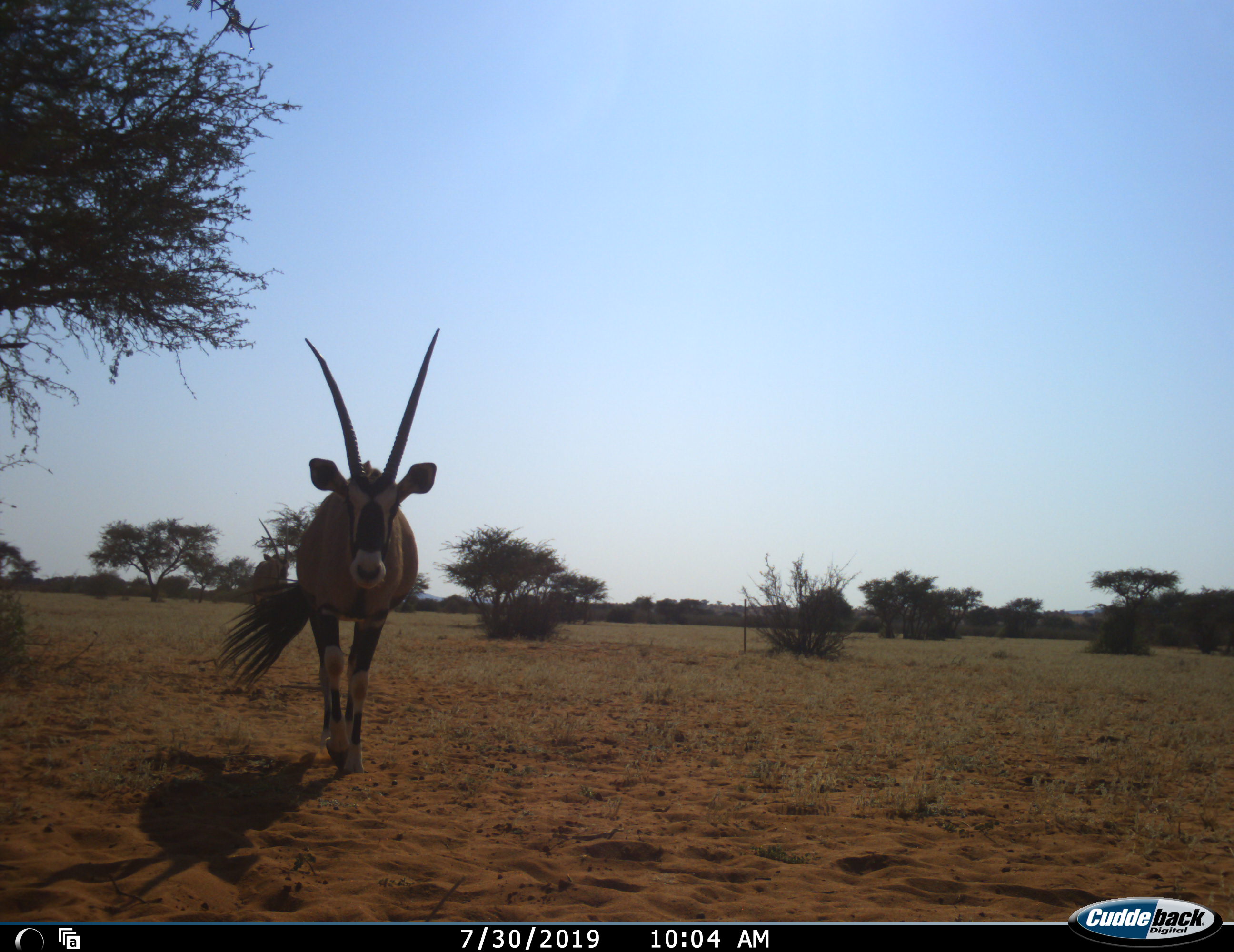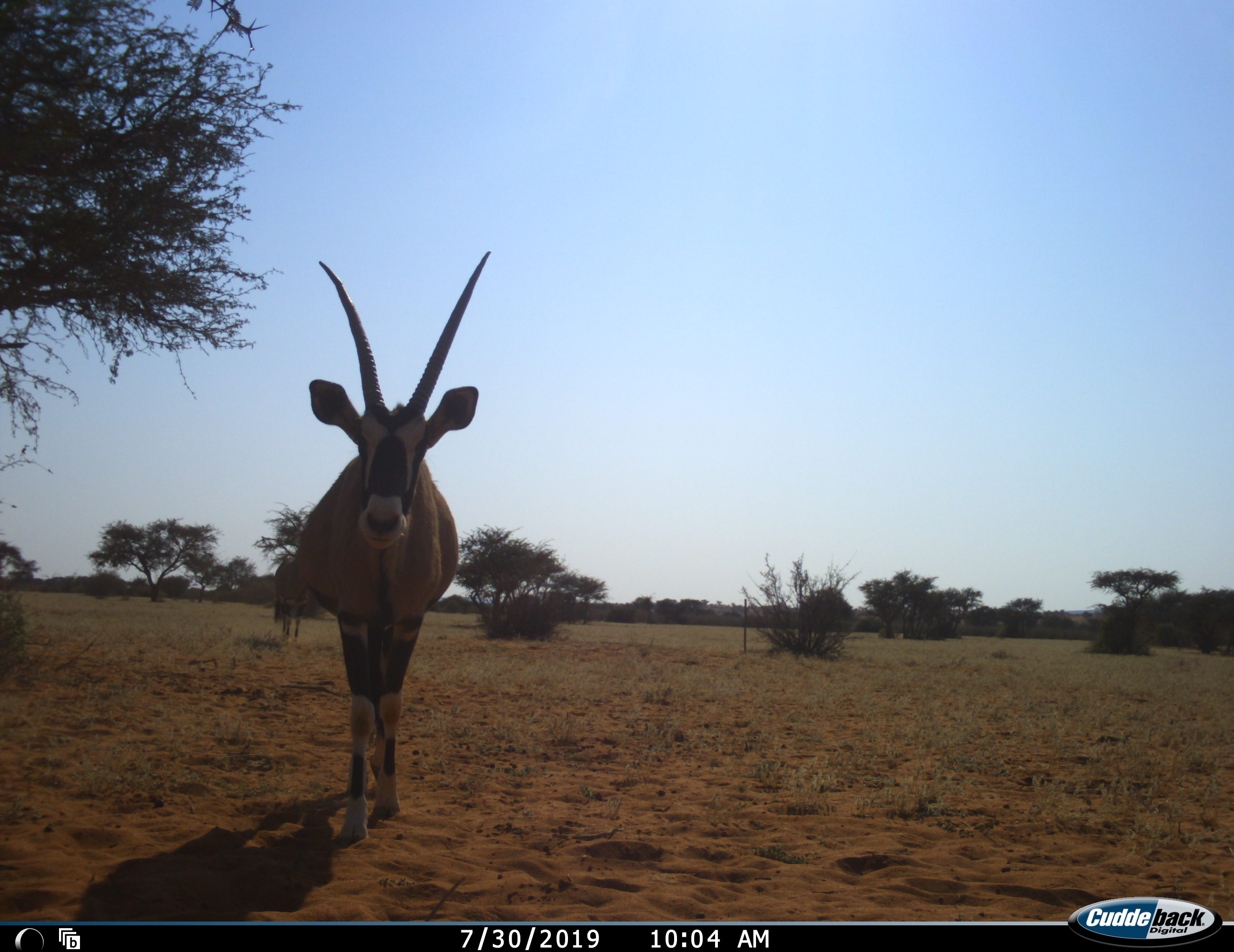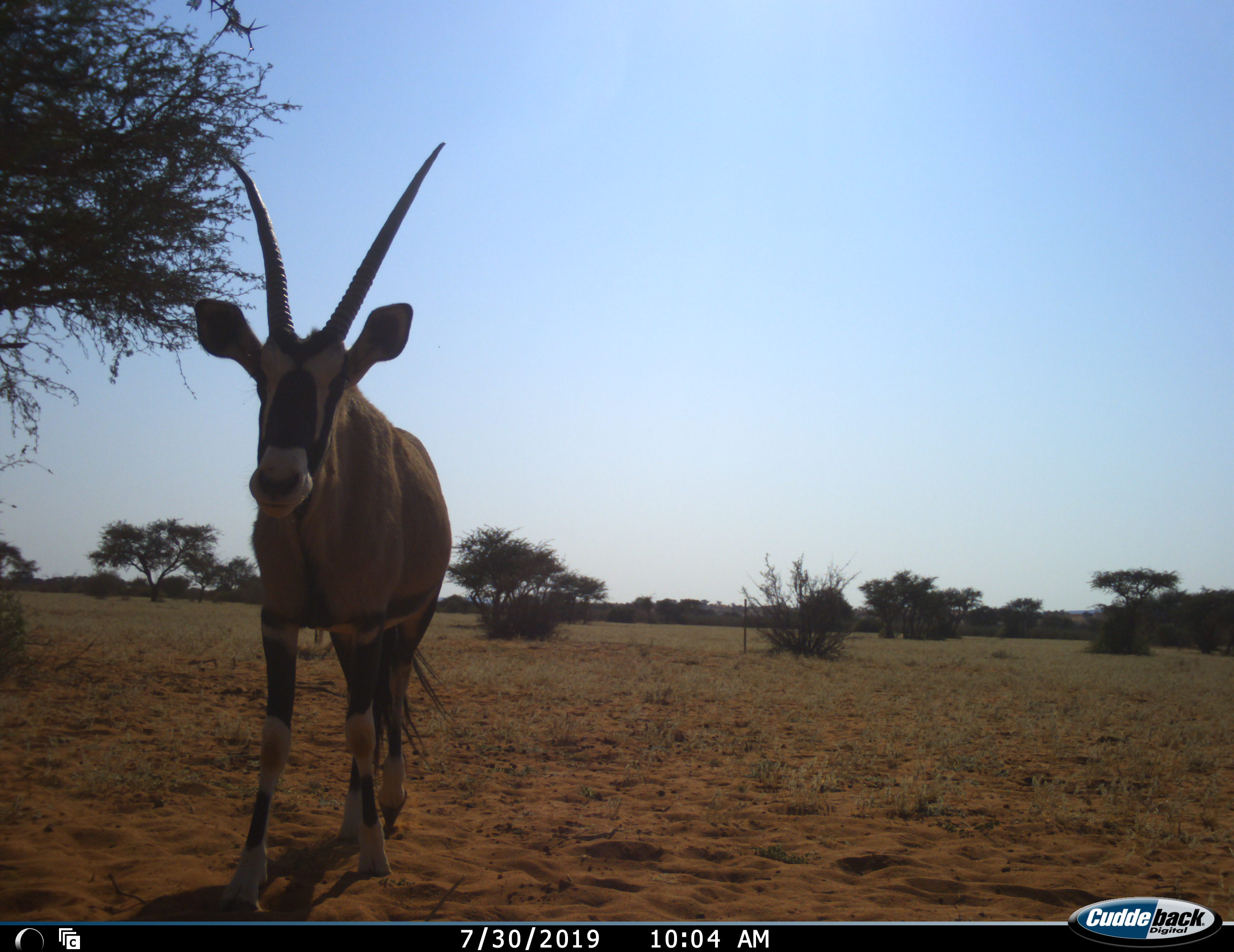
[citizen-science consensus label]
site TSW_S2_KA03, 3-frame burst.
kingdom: Animalia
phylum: Chordata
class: Mammalia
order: Artiodactyla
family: Bovidae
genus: Oryx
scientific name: Oryx gazella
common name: gemsbok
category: oryx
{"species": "oryx (gemsbok) (Oryx gazella)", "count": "1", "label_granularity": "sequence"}